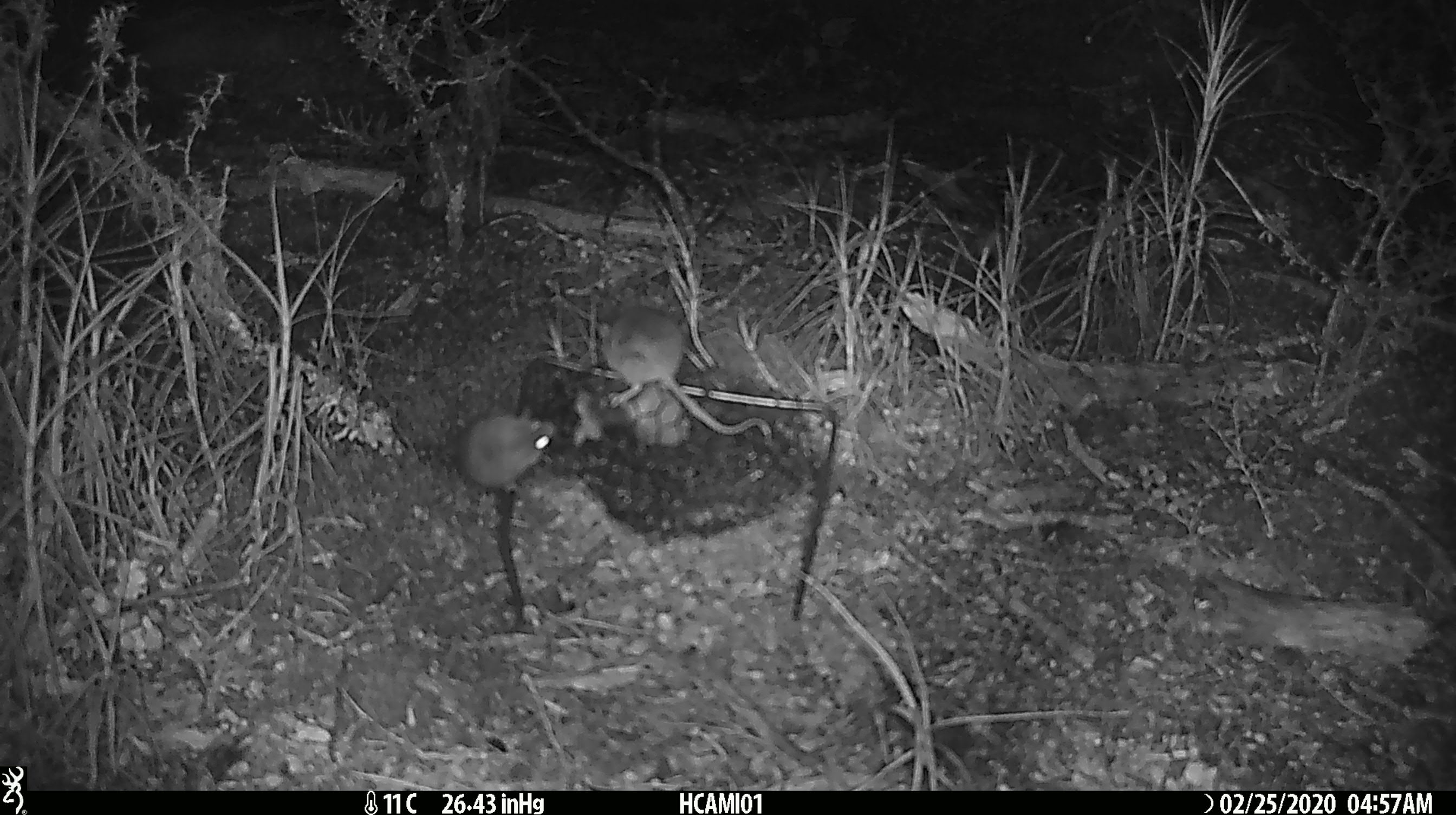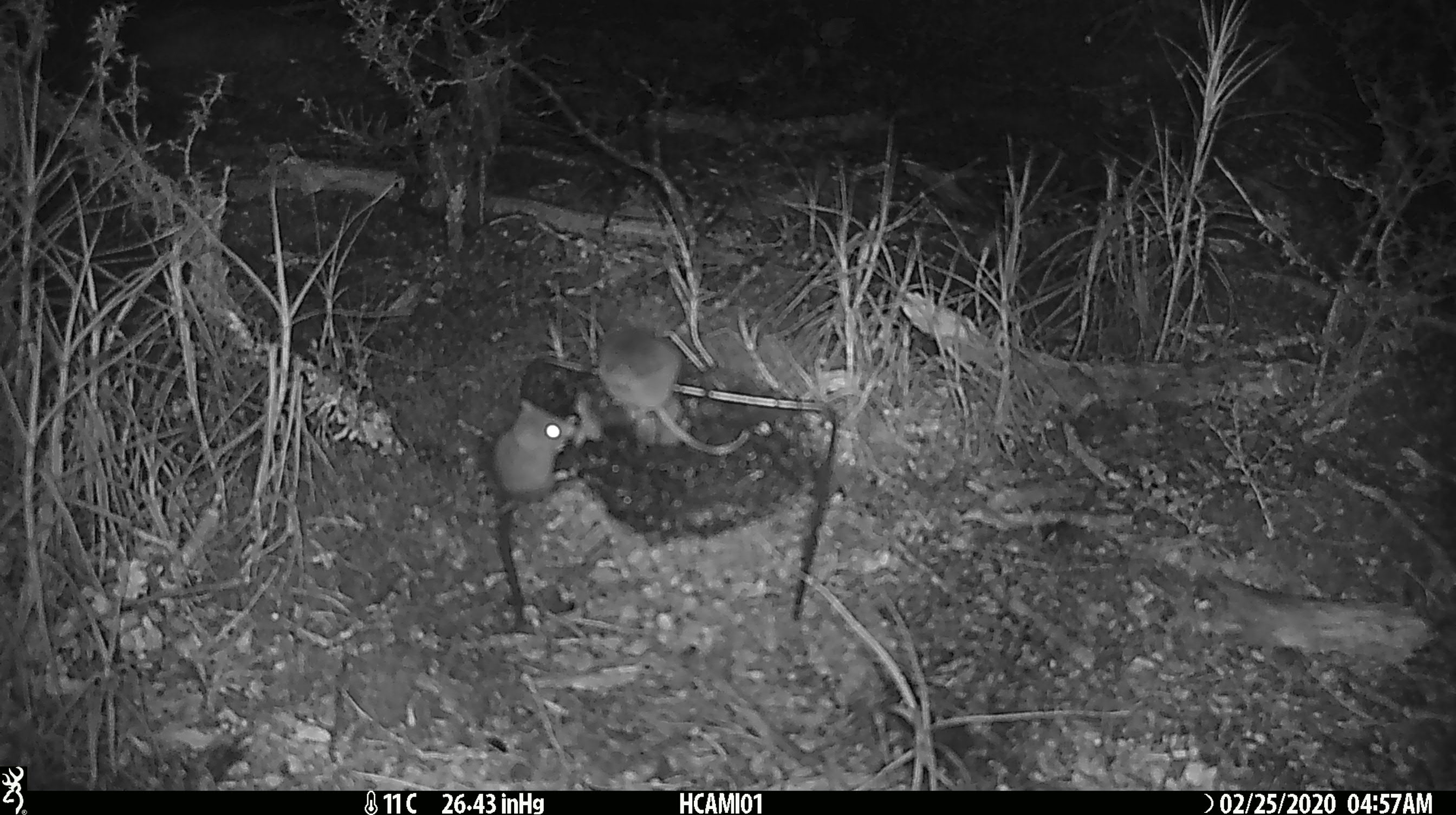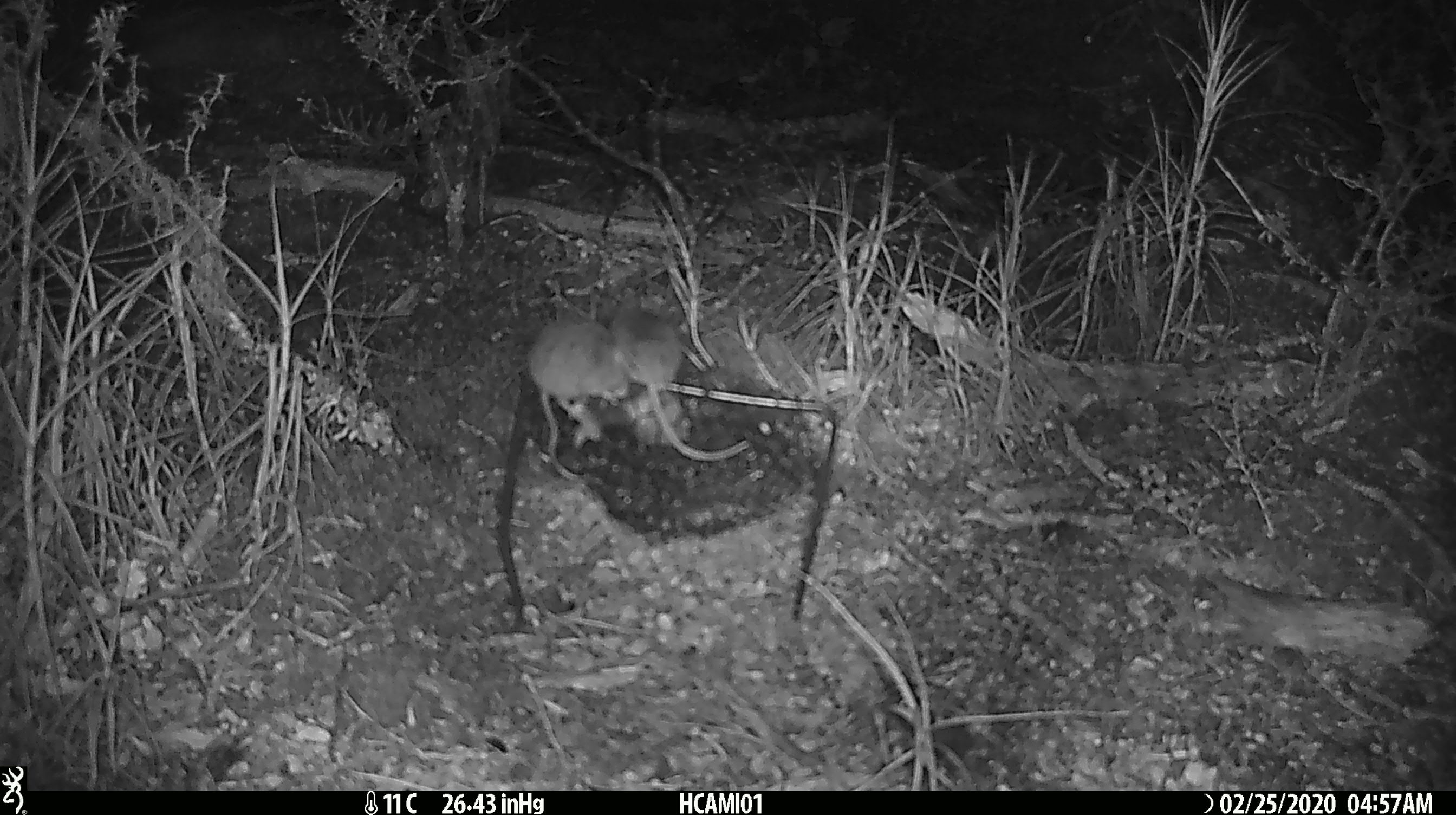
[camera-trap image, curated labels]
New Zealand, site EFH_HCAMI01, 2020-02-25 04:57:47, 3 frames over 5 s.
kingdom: Animalia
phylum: Chordata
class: Mammalia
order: Rodentia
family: Muridae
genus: Mus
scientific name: Mus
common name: mouse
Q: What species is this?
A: Mouse (Mus).